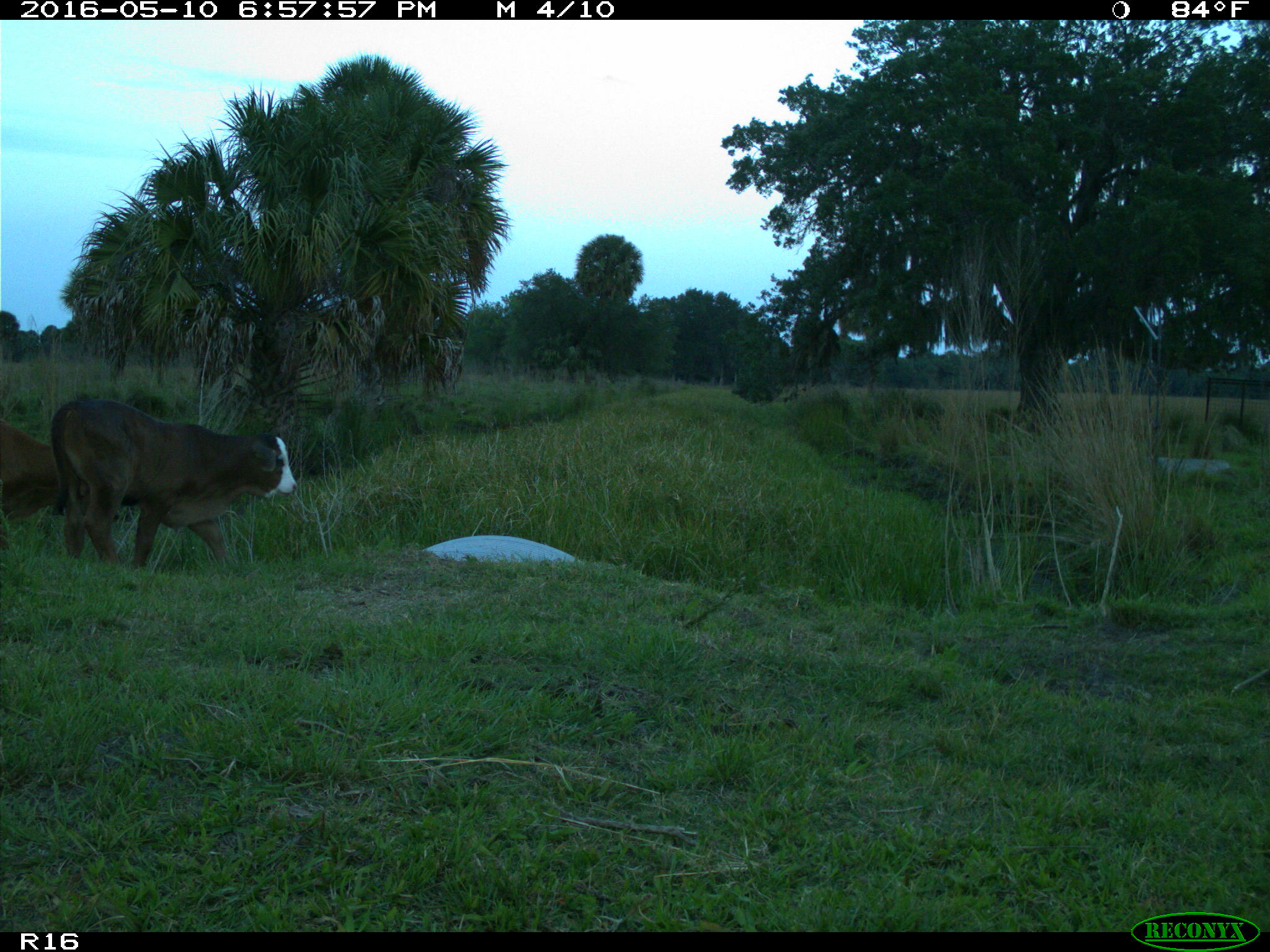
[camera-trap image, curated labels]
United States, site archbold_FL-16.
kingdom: Animalia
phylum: Chordata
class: Mammalia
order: Artiodactyla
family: Bovidae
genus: Bos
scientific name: Bos taurus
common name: domestic cow